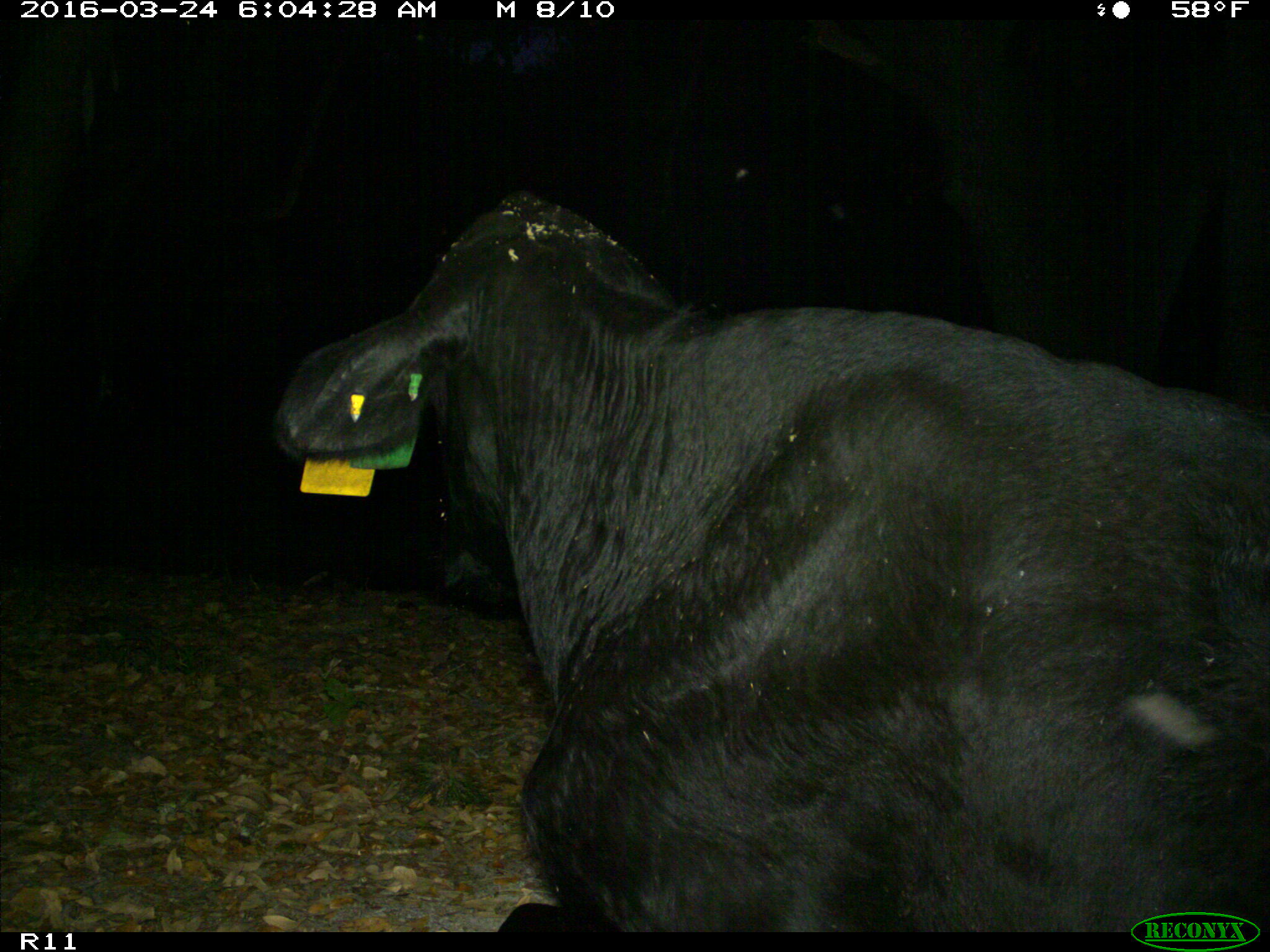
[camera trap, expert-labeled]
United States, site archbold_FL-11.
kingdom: Animalia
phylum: Chordata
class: Mammalia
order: Artiodactyla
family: Bovidae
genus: Bos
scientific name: Bos taurus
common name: domestic cow